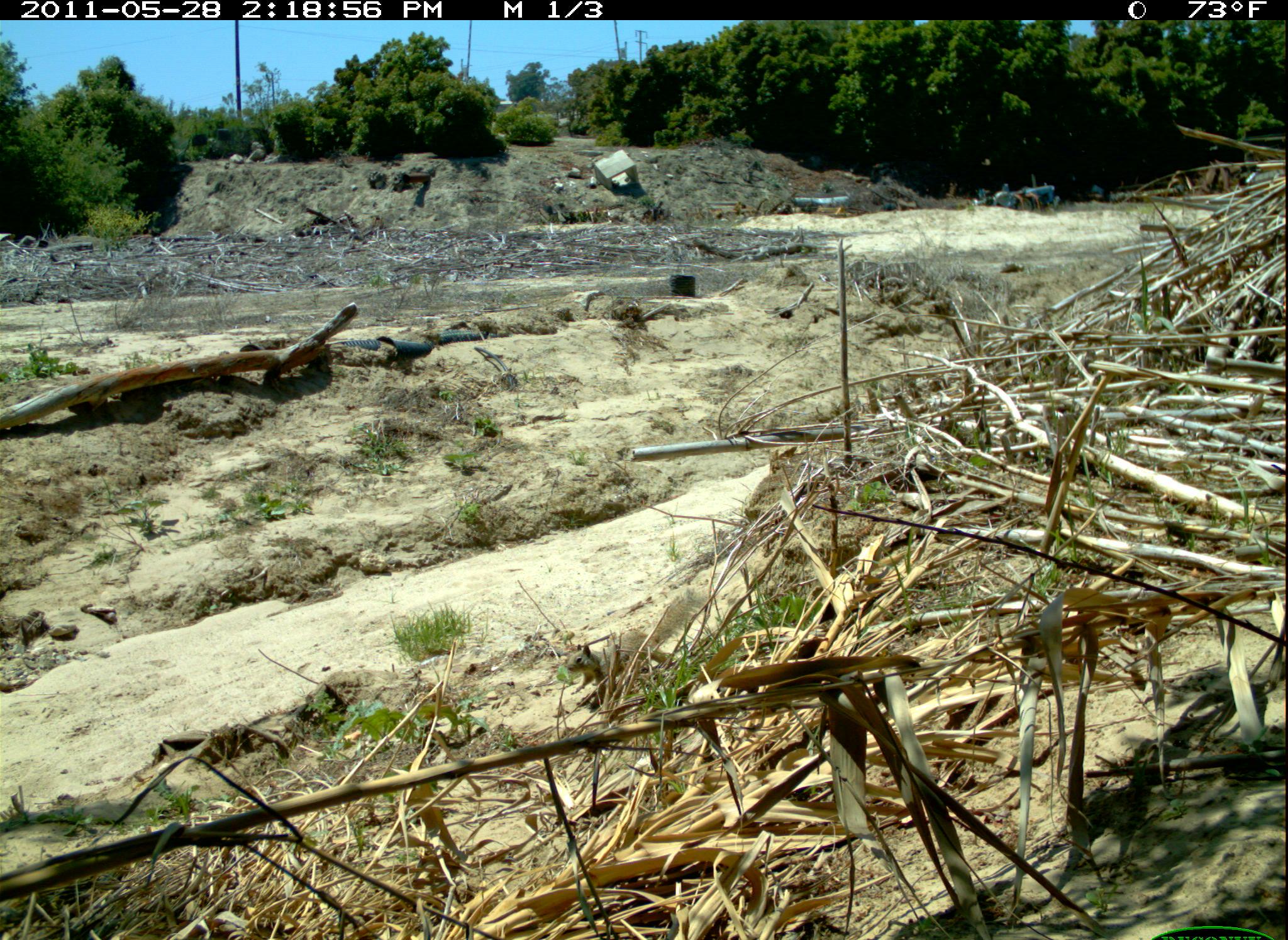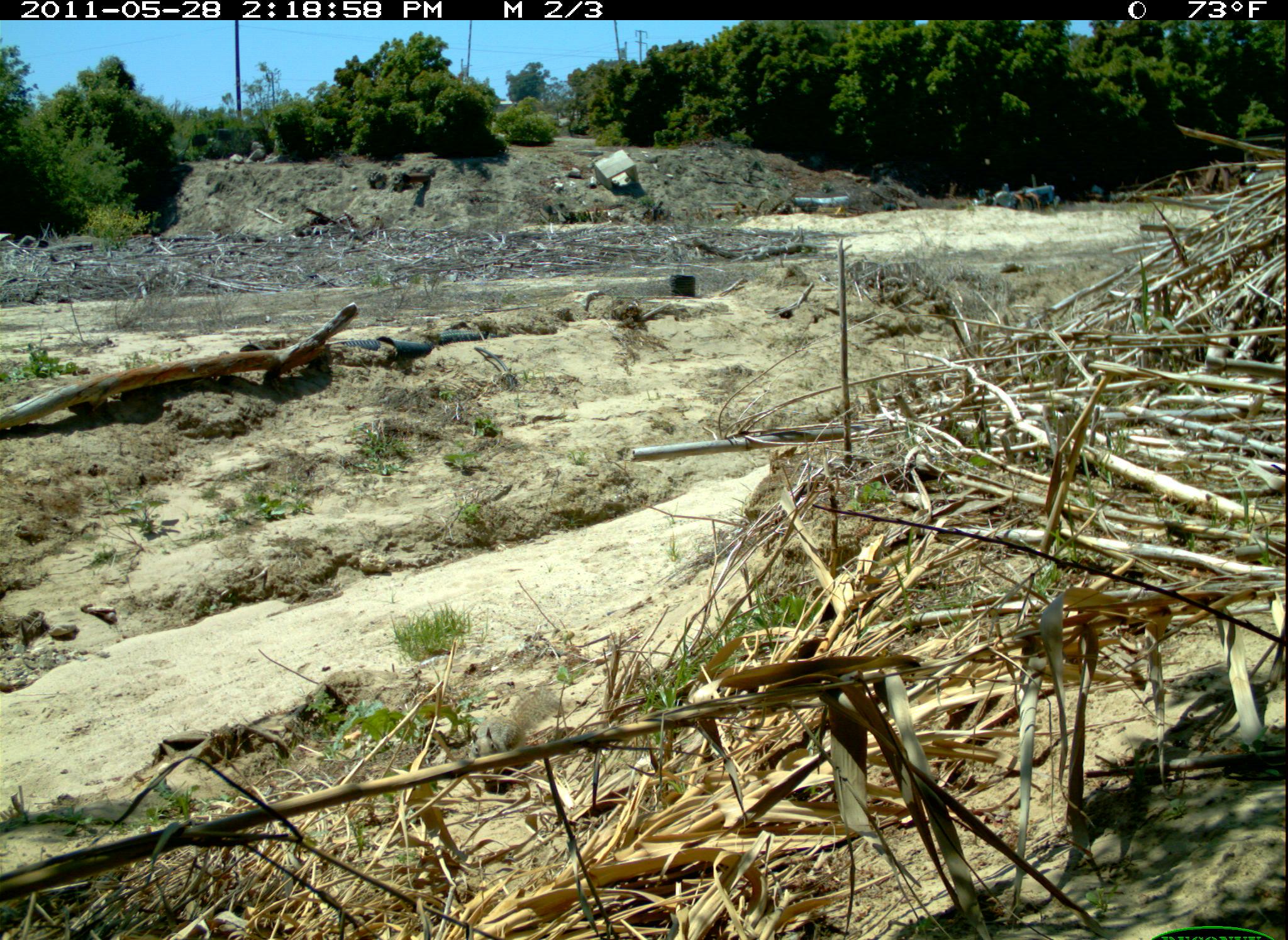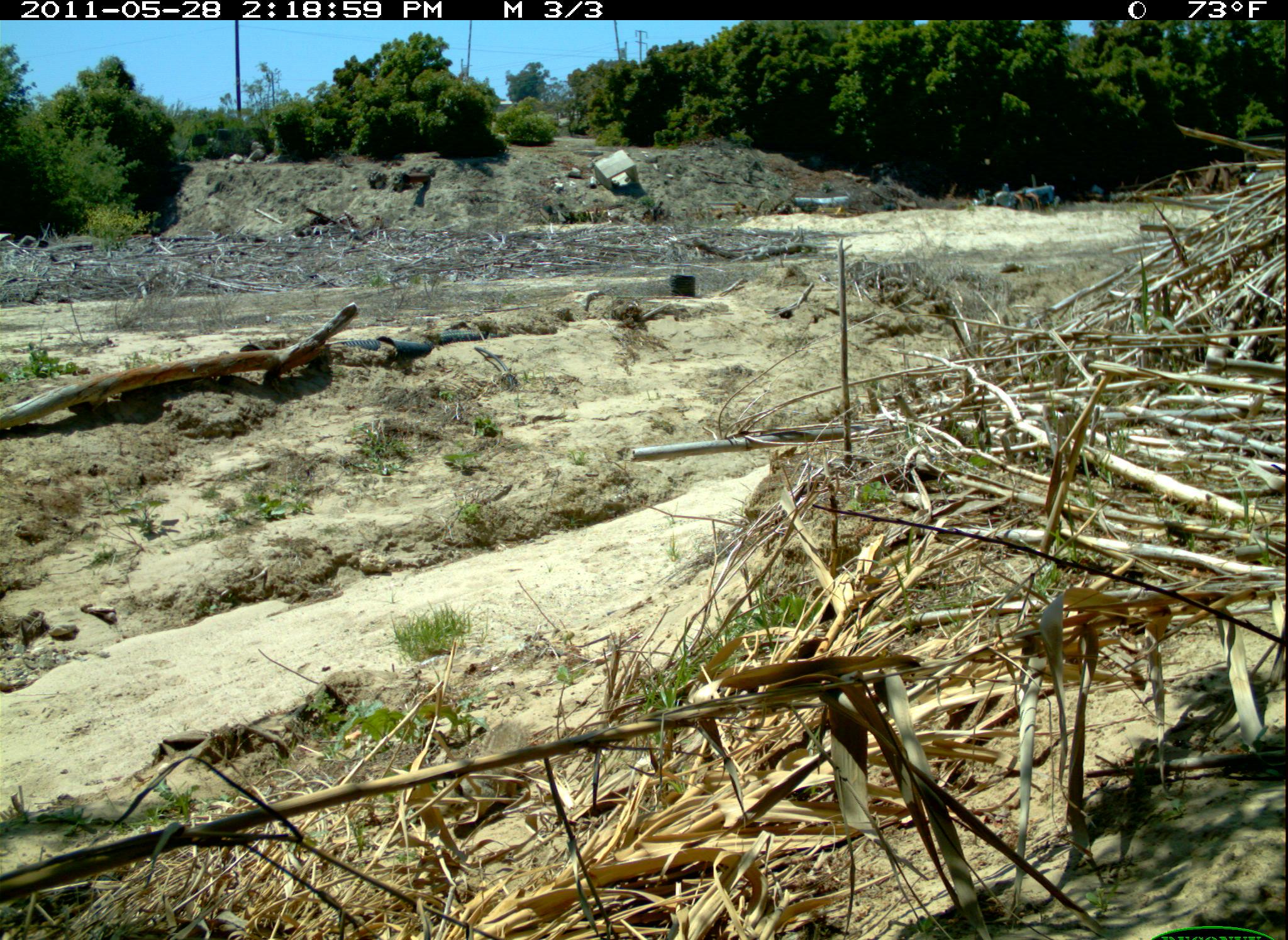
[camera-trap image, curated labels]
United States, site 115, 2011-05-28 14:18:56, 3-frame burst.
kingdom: Animalia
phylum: Chordata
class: Mammalia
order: Rodentia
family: Sciuridae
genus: Sciurus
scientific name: Sciurus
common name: squirrel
Squirrel (Sciurus).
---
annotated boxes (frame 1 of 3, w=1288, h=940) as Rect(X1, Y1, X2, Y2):
squirrel: Rect(572, 570, 721, 713)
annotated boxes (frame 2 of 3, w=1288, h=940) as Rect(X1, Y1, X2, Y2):
squirrel: Rect(465, 678, 555, 775)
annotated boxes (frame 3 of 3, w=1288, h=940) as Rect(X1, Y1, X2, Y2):
squirrel: Rect(437, 713, 547, 832)